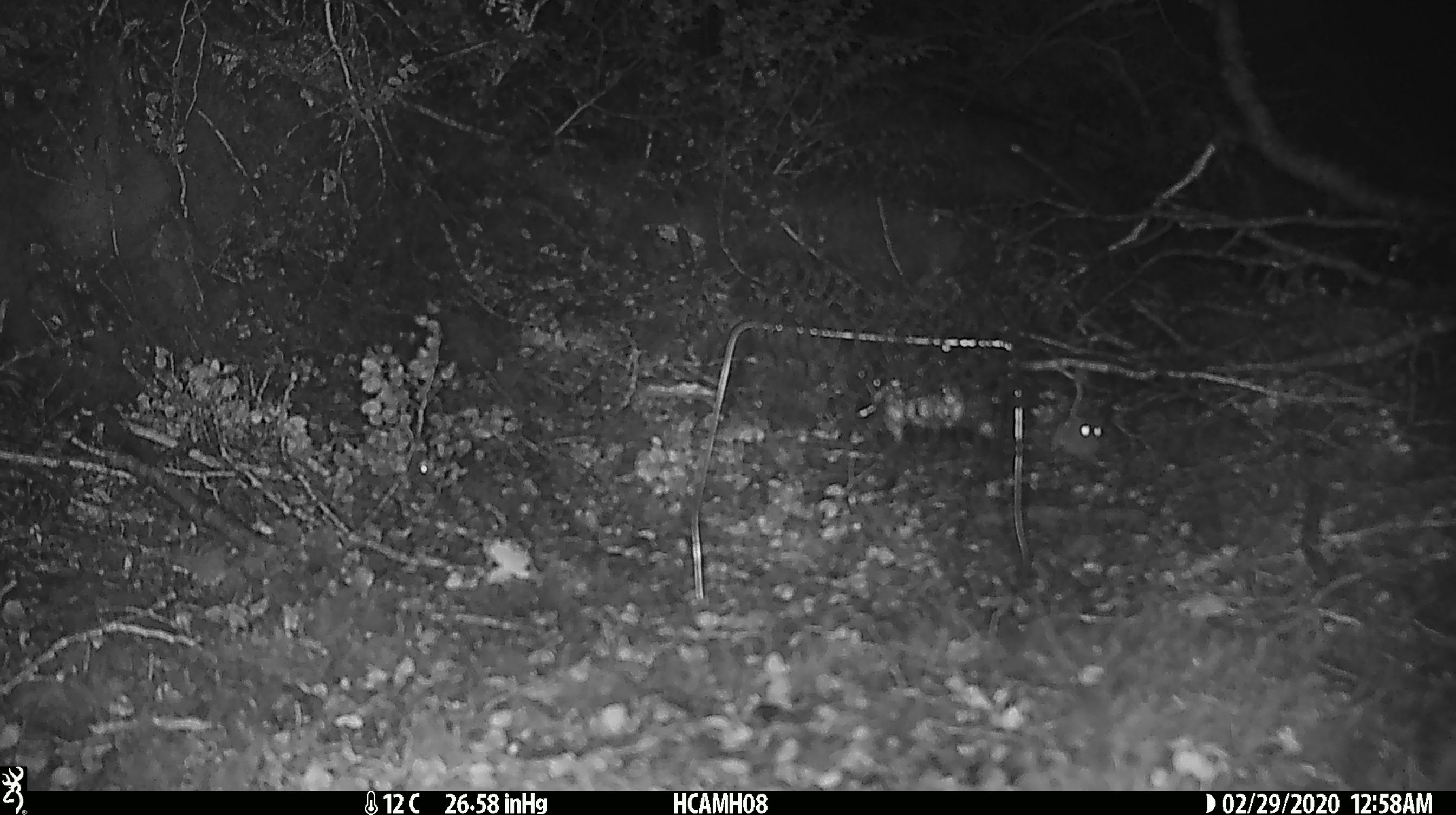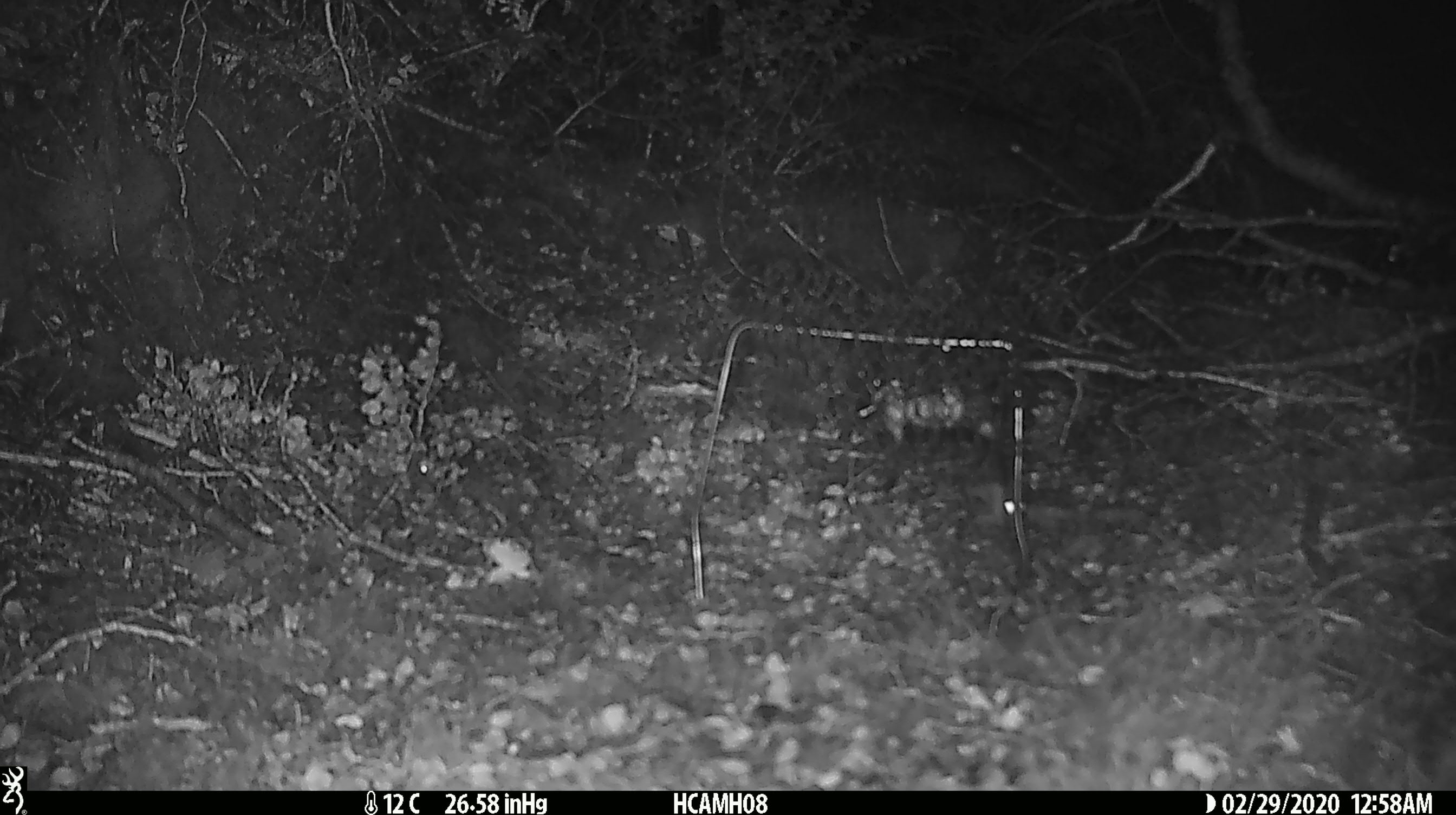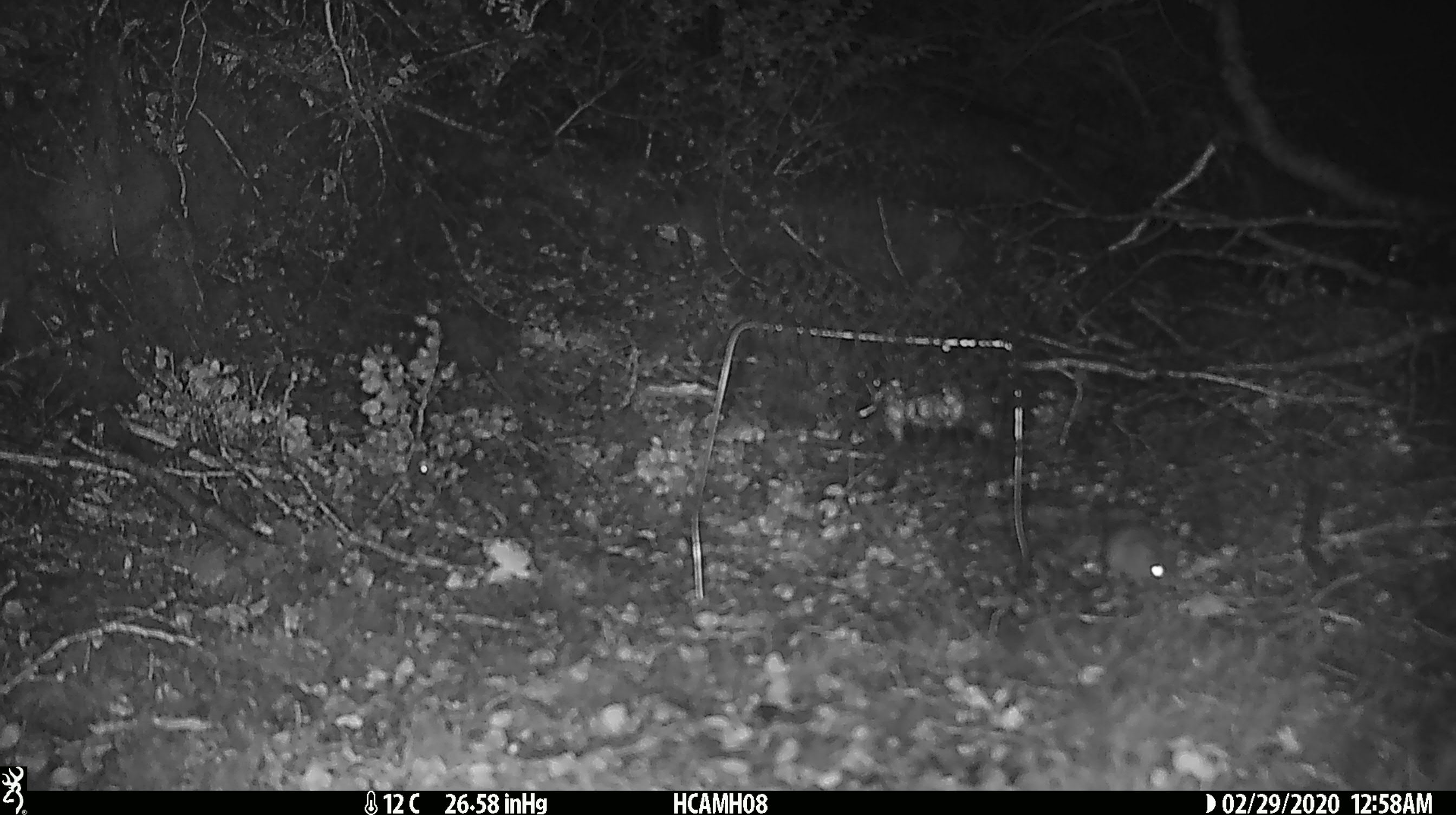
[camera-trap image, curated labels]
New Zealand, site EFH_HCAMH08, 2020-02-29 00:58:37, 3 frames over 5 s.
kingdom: Animalia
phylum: Chordata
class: Mammalia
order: Rodentia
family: Muridae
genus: Mus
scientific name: Mus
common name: mouse